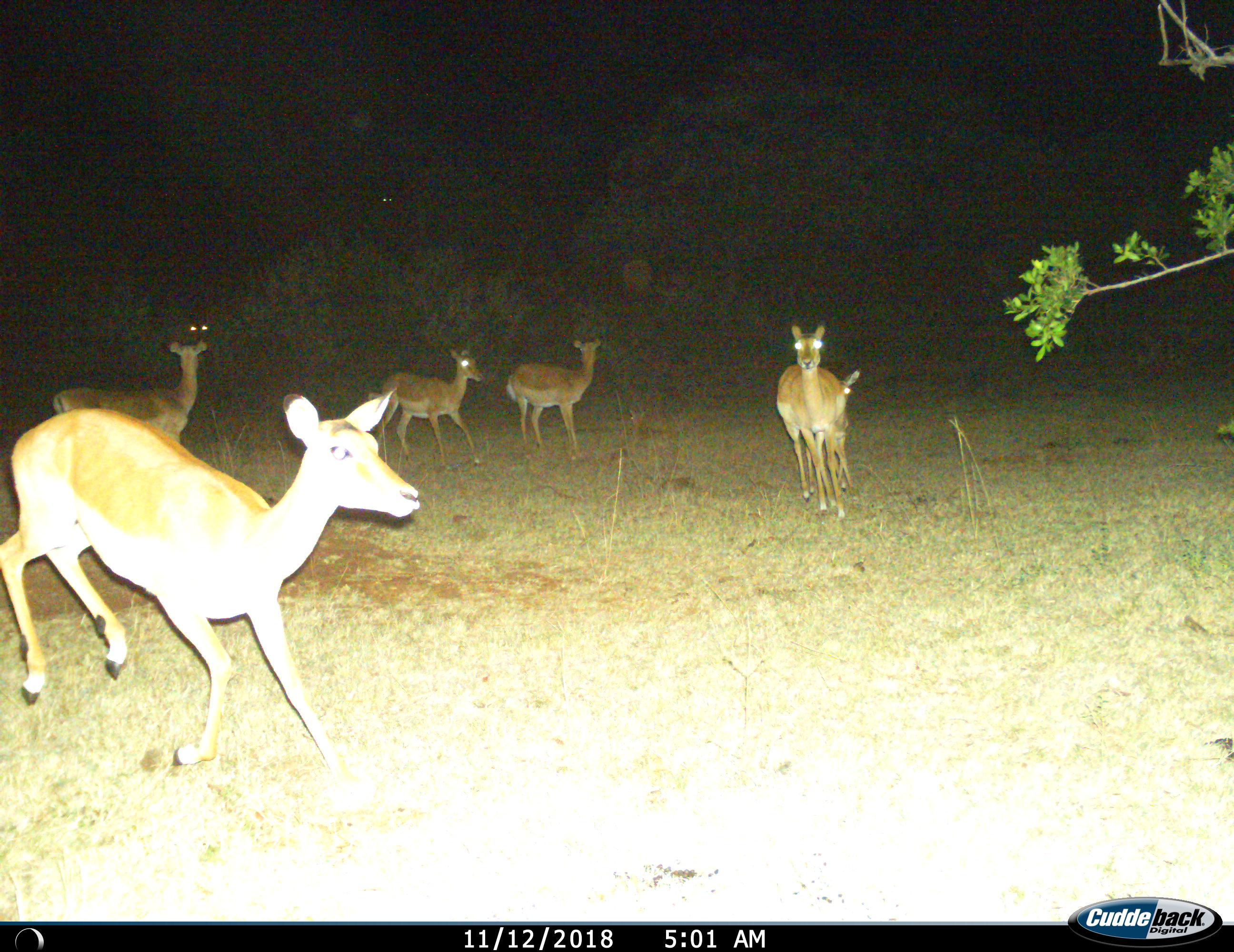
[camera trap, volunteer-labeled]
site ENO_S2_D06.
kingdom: Animalia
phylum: Chordata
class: Mammalia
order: Artiodactyla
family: Bovidae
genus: Aepyceros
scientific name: Aepyceros melampus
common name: impala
Impala (Aepyceros melampus), count 6. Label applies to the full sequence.